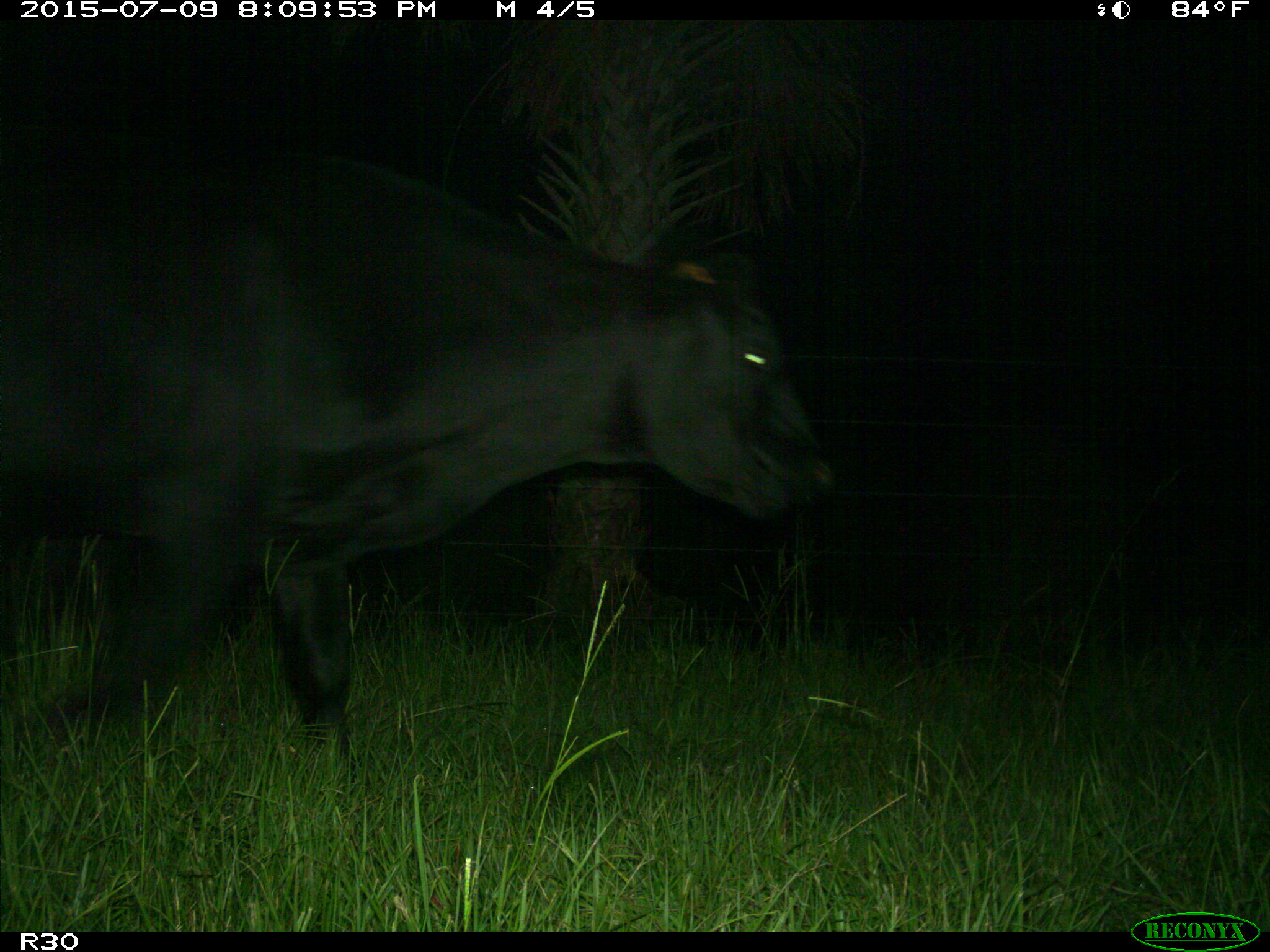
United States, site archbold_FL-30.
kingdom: Animalia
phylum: Chordata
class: Mammalia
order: Artiodactyla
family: Bovidae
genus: Bos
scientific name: Bos taurus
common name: domestic cow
Bos taurus (domestic cow).